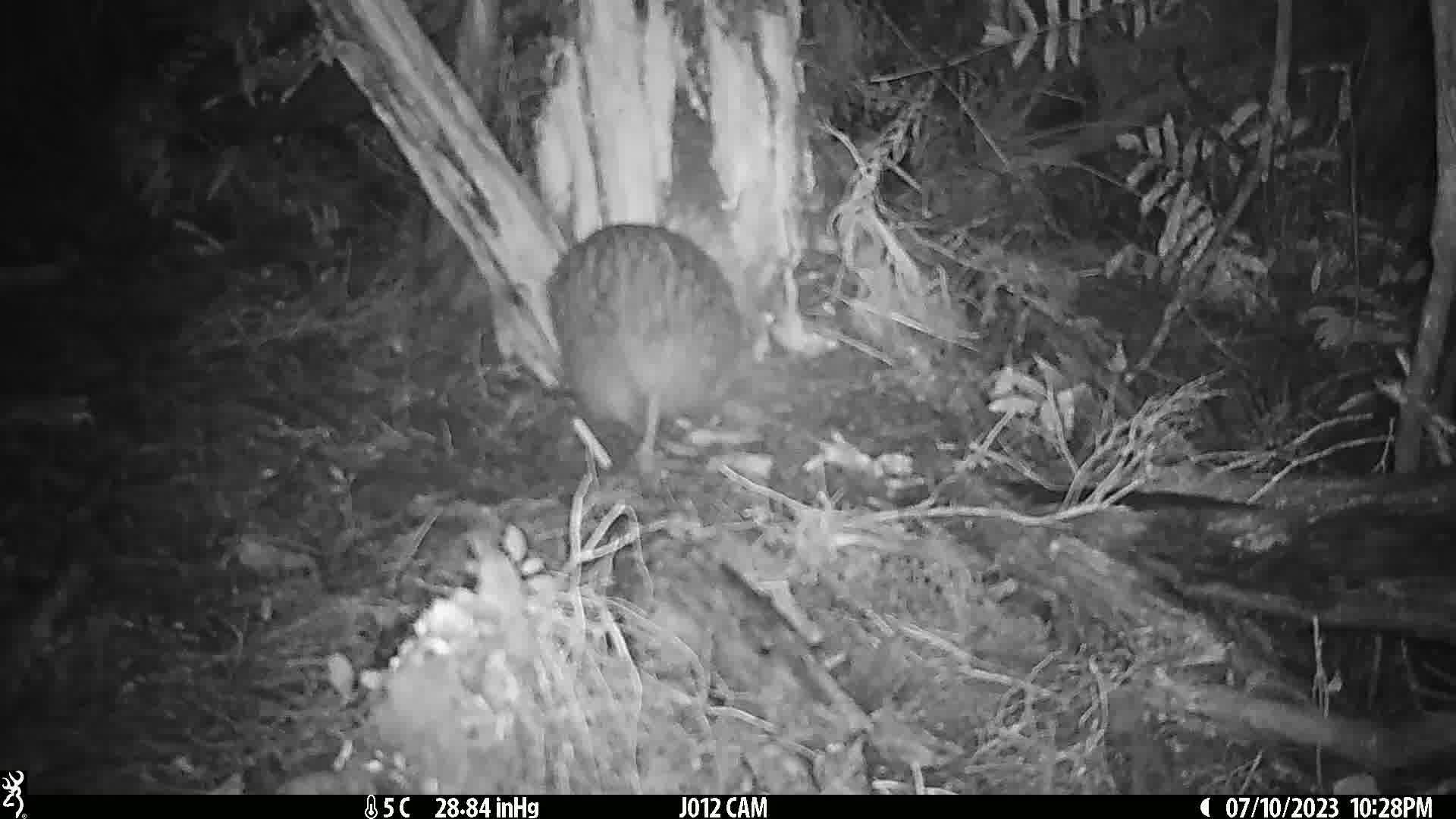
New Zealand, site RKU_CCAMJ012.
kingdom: Animalia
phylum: Chordata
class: Aves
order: Apterygiformes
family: Apterygidae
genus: Apteryx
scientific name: Apteryx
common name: kiwi